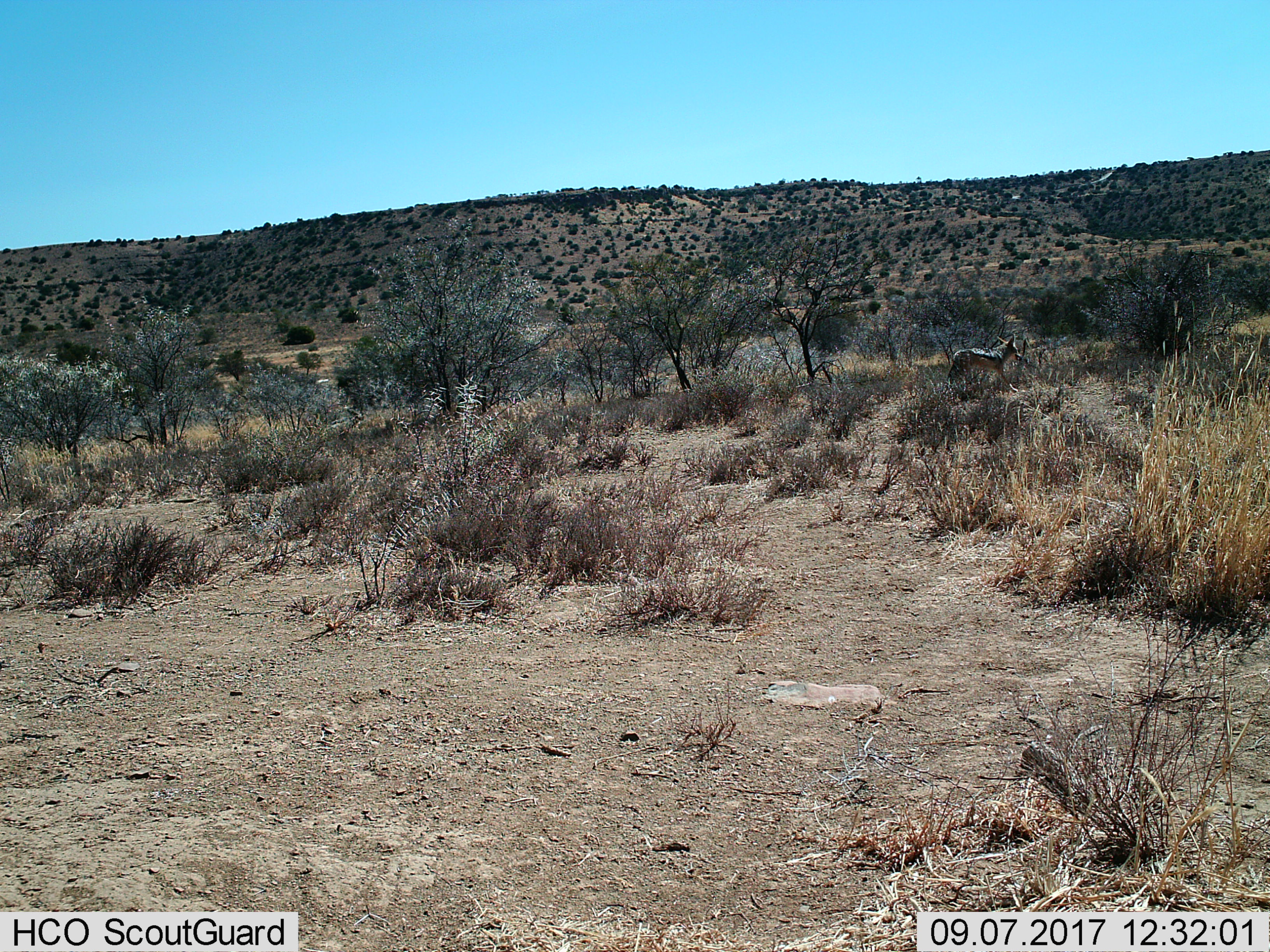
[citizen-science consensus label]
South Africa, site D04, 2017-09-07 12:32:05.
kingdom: Animalia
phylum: Chordata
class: Mammalia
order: Carnivora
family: Canidae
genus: Lupulella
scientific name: Lupulella mesomelas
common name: black-backed jackal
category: jackalblackbacked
Jackalblackbacked (black-backed jackal) (Lupulella mesomelas), count 1. Behavior (volunteer vote fractions): standing 0%, resting 0%, moving 100%, interacting 0%. Young present (vote fraction): 0%. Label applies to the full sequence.